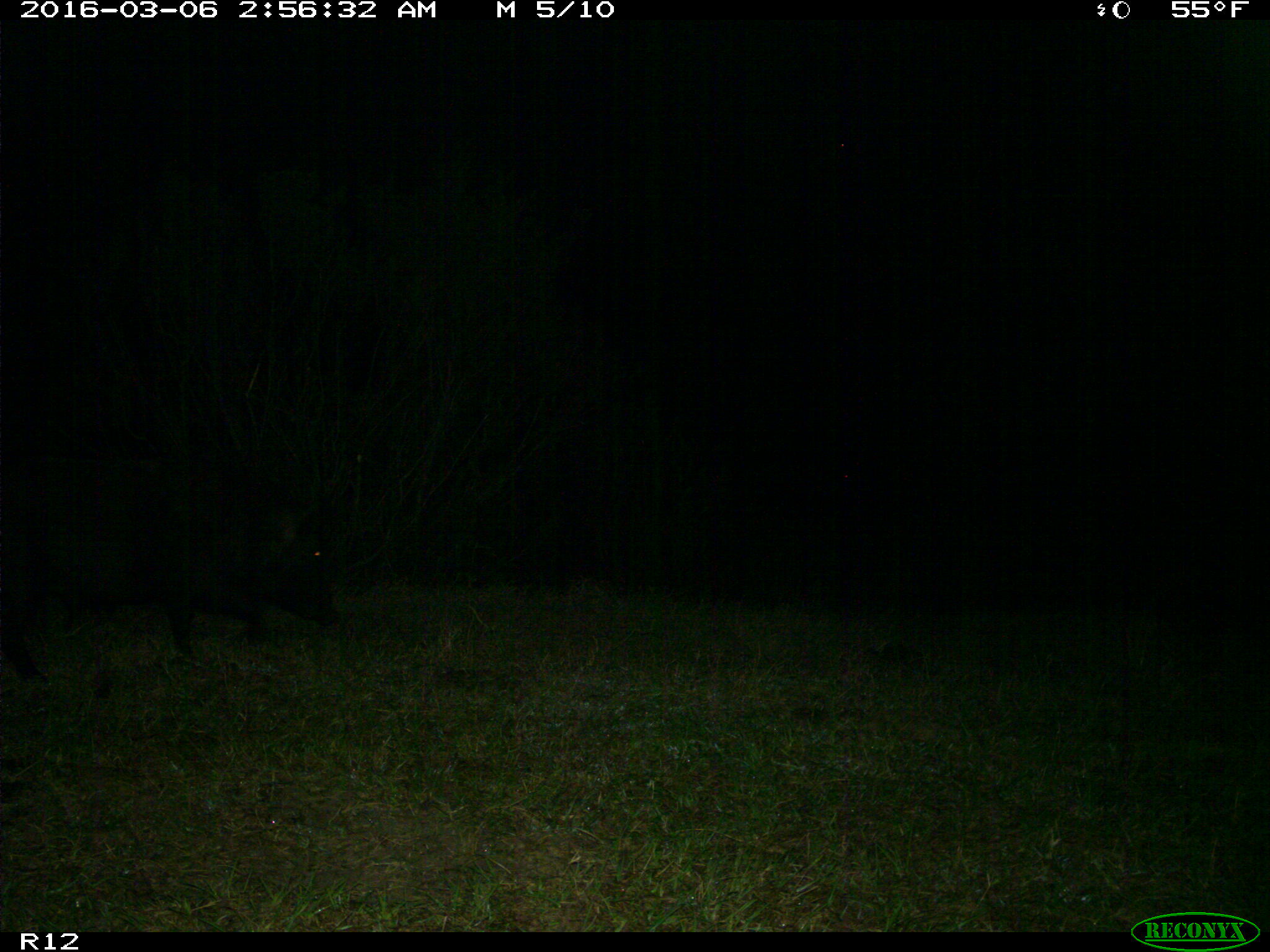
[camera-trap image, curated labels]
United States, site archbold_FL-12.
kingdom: Animalia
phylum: Chordata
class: Mammalia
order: Artiodactyla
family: Suidae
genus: Sus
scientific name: Sus scrofa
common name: wild boar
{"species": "Sus scrofa (wild boar)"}